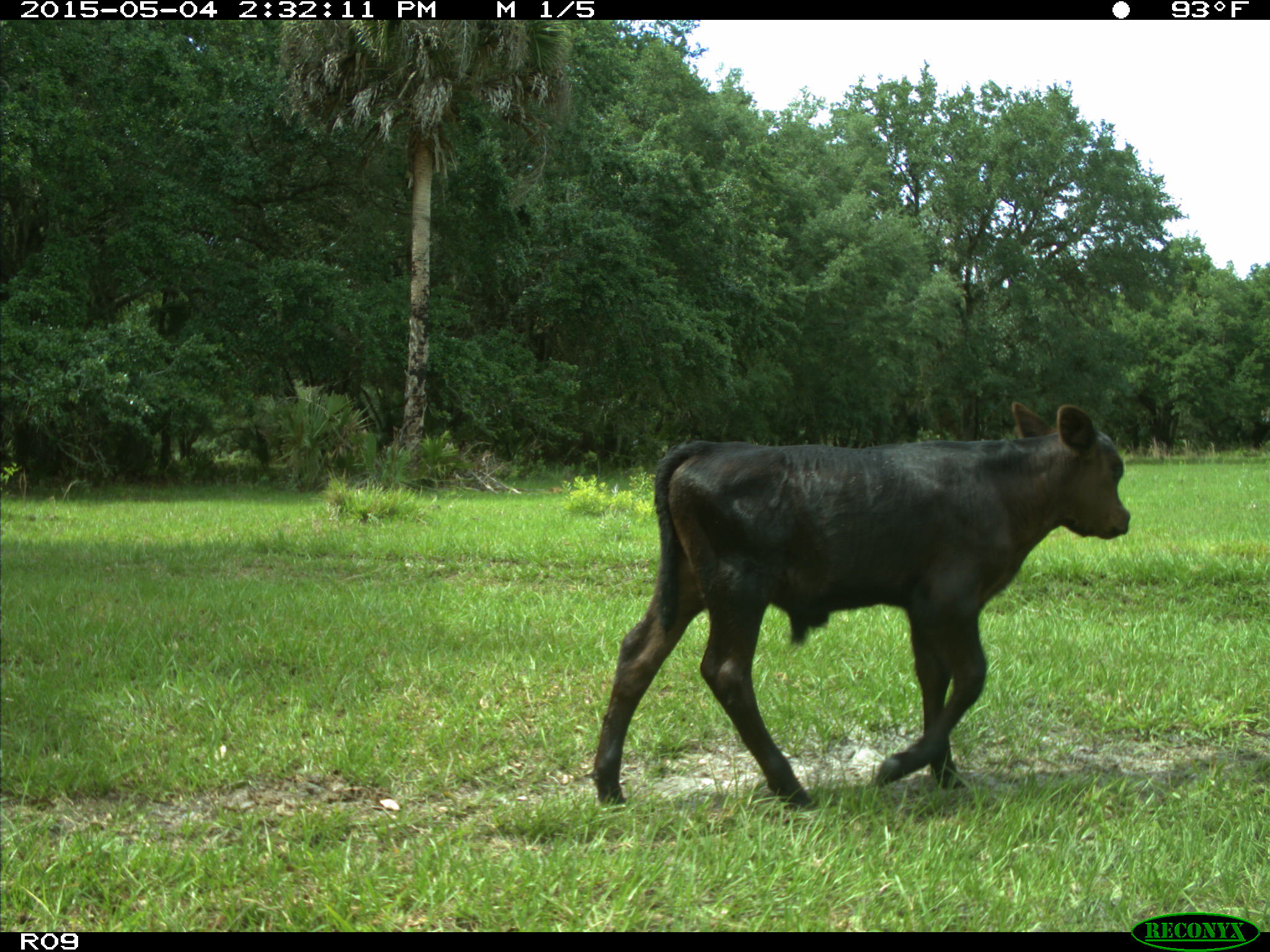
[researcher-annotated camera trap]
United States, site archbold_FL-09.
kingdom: Animalia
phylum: Chordata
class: Mammalia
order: Artiodactyla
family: Bovidae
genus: Bos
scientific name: Bos taurus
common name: domestic cow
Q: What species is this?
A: Bos taurus (domestic cow).